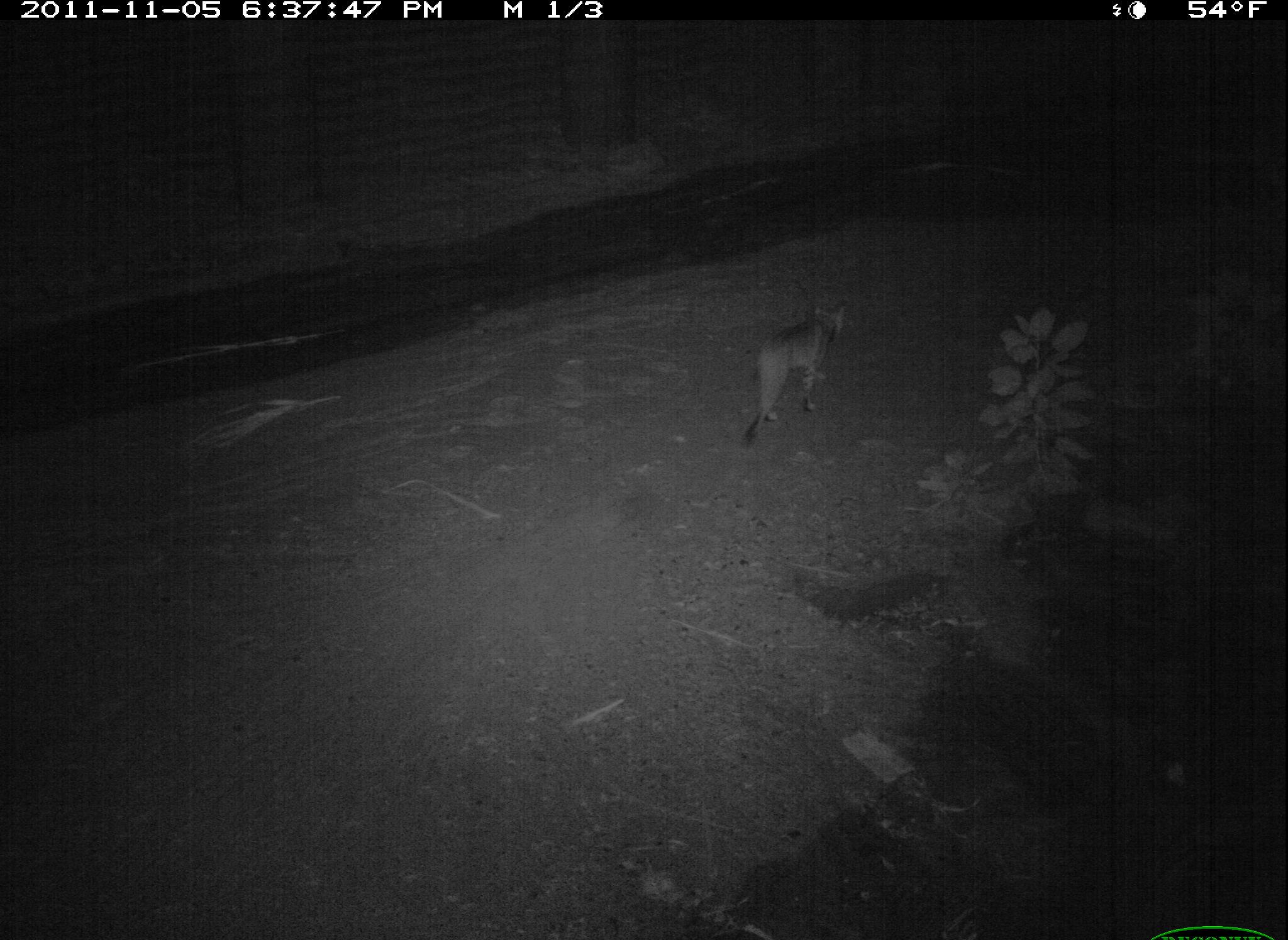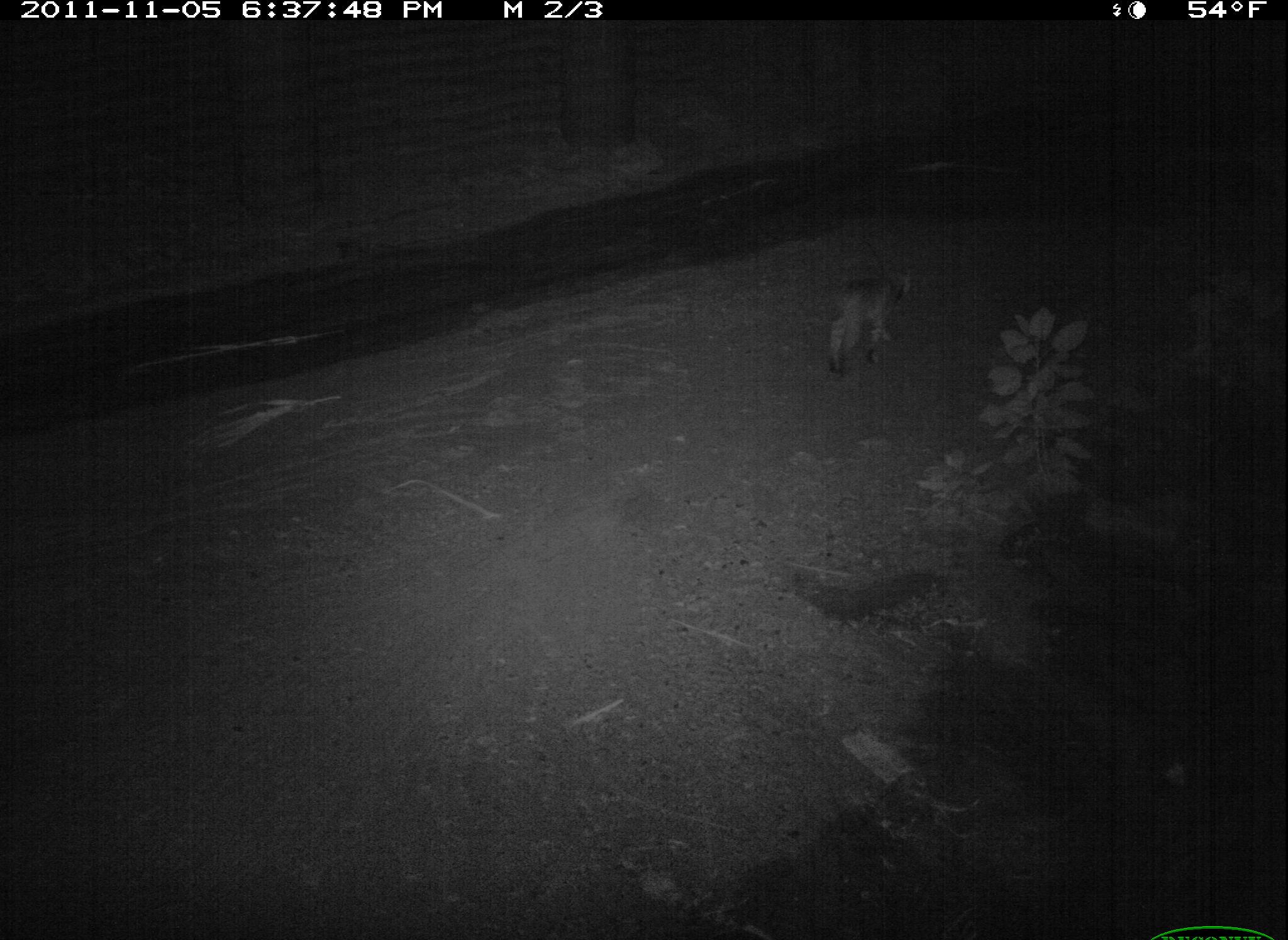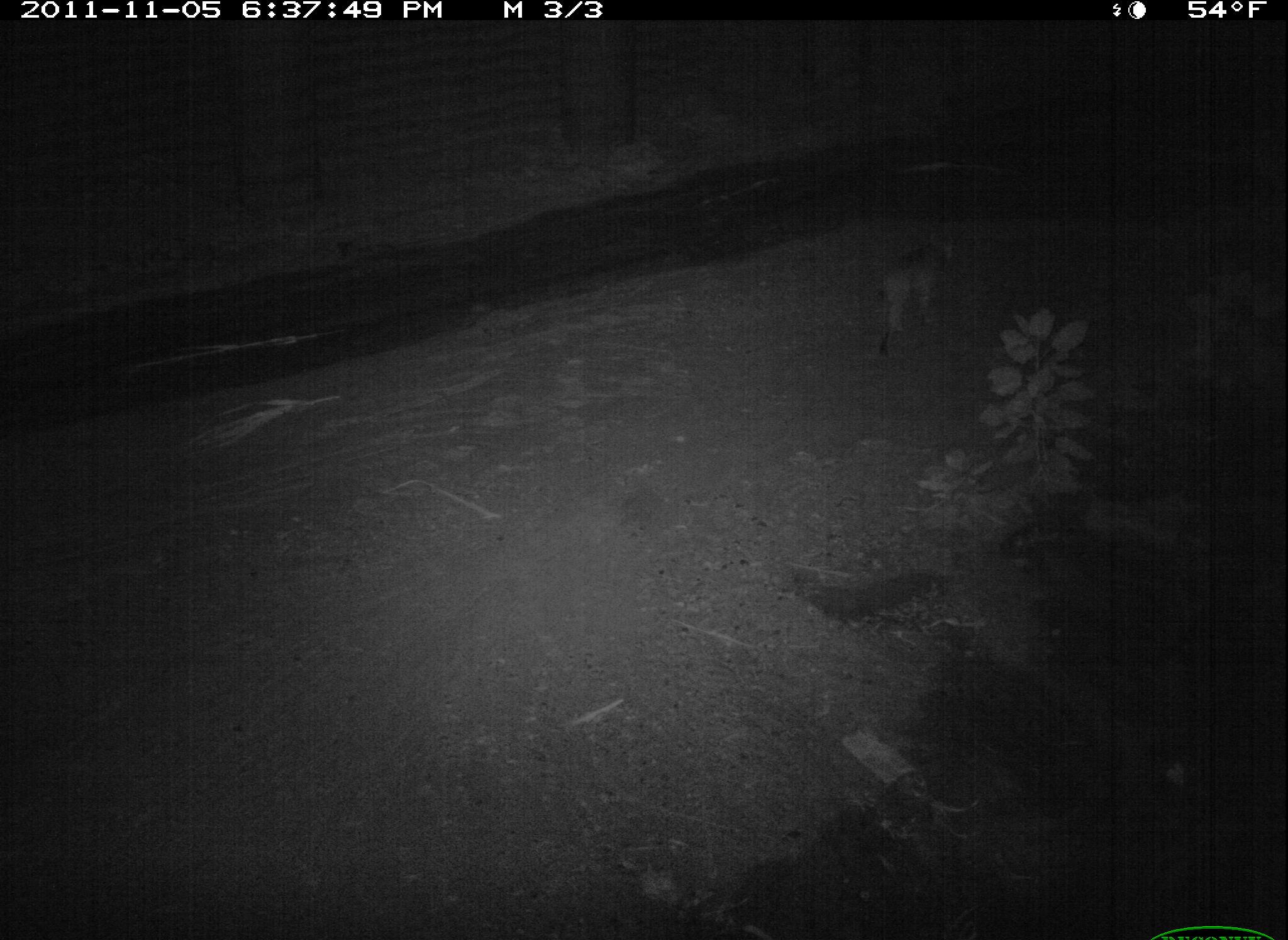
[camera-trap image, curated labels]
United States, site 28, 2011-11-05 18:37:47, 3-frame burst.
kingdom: Animalia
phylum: Chordata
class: Mammalia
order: Carnivora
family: Felidae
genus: Lynx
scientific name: Lynx rufus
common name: bobcat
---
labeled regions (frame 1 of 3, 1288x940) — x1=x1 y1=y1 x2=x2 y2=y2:
bobcat: x1=736 y1=293 x2=861 y2=453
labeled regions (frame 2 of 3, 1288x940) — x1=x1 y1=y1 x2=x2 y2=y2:
bobcat: x1=811 y1=251 x2=923 y2=383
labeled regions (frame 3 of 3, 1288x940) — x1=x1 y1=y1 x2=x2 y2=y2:
bobcat: x1=853 y1=217 x2=972 y2=369